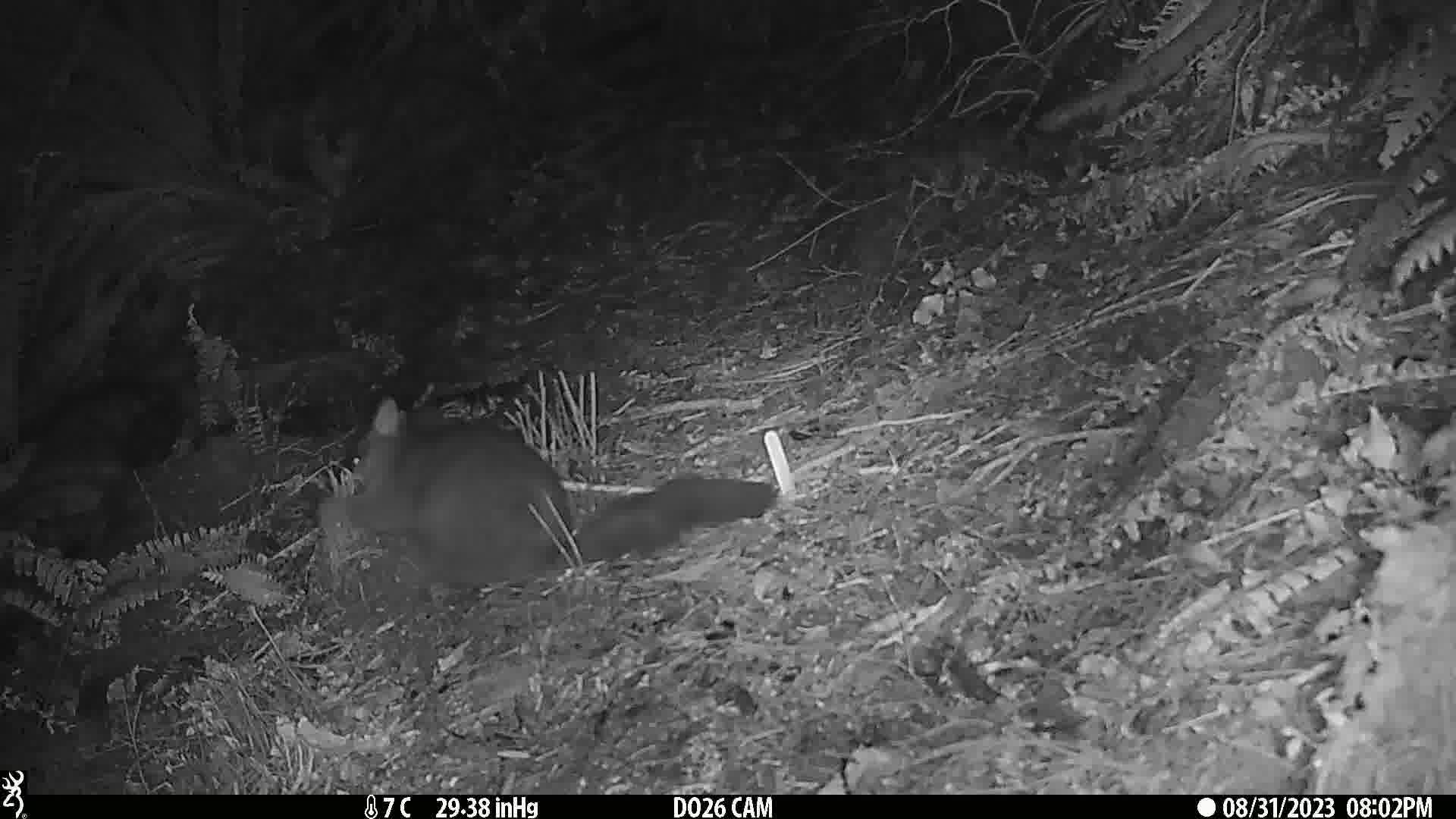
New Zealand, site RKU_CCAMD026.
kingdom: Animalia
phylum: Chordata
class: Mammalia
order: Diprotodontia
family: Phalangeridae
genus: Trichosurus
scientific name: Trichosurus vulpecula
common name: common brushtail possum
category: possum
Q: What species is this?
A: Possum (common brushtail possum) (Trichosurus vulpecula).